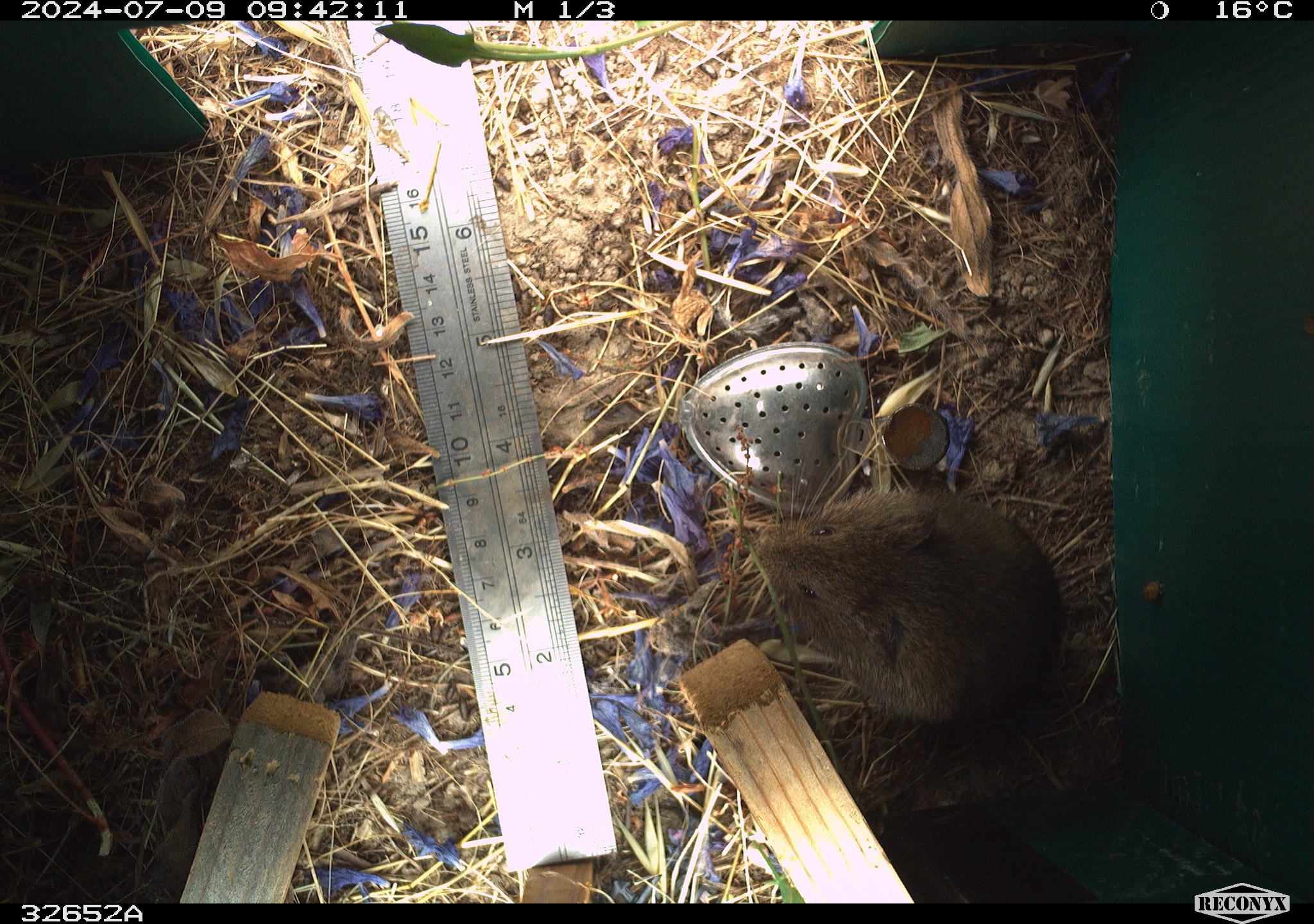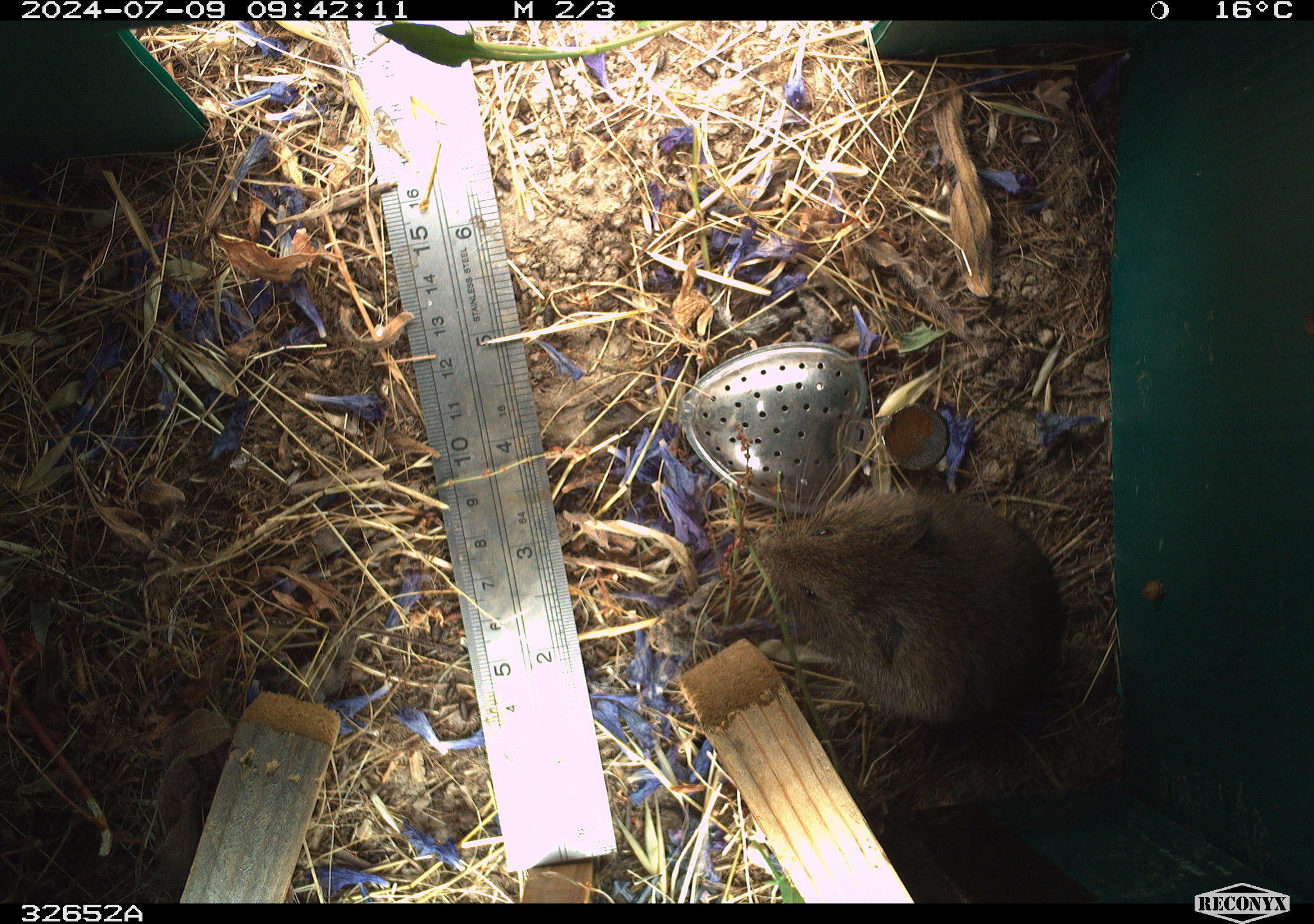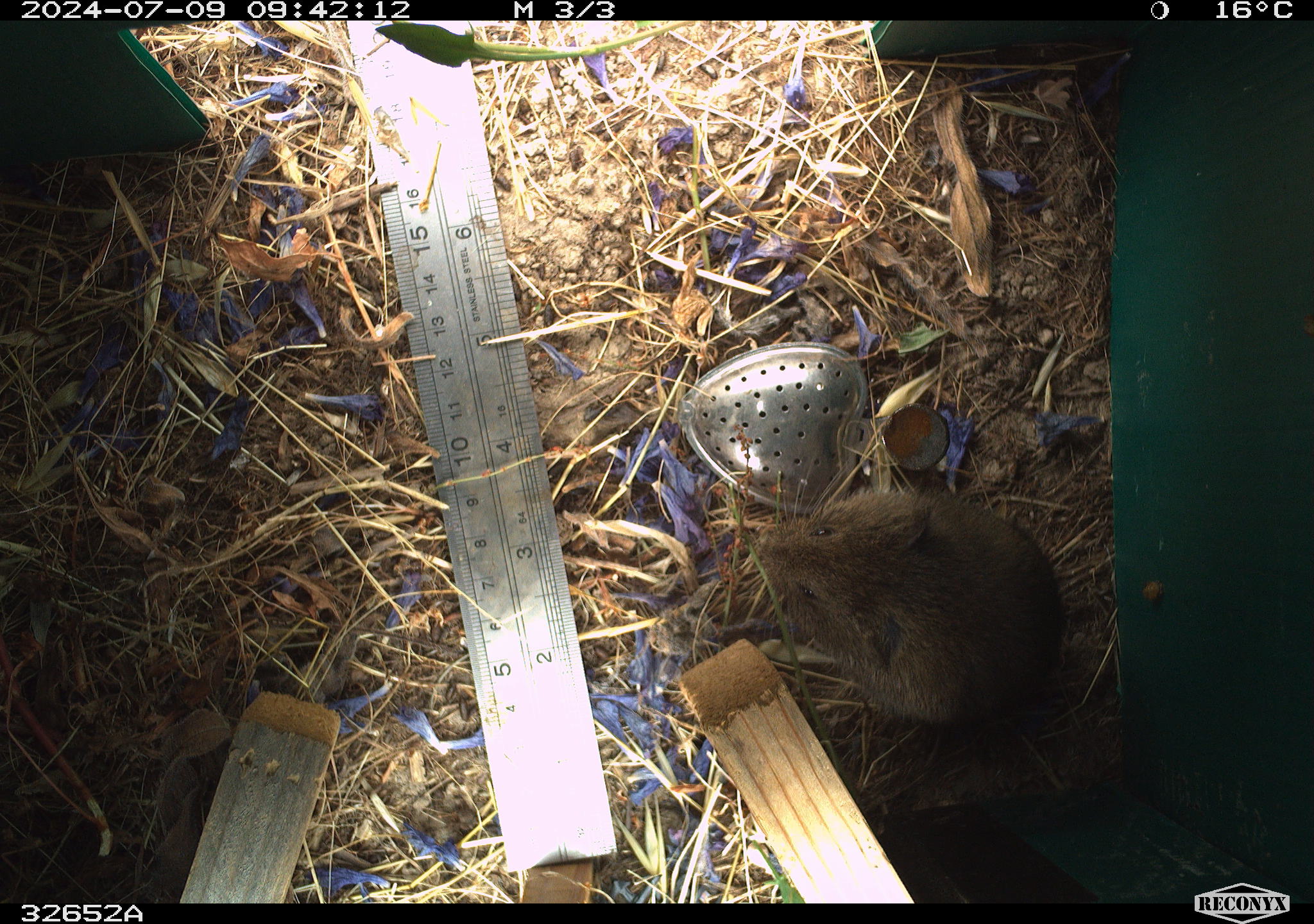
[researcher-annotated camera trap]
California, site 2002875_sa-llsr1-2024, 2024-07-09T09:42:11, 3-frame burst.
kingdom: Animalia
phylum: Chordata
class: Mammalia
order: Rodentia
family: Cricetidae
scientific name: Arvicolinae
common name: voles, lemmings, and muskrats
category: arvicolinae subfamily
Arvicolinae subfamily (voles, lemmings, and muskrats) (Arvicolinae).